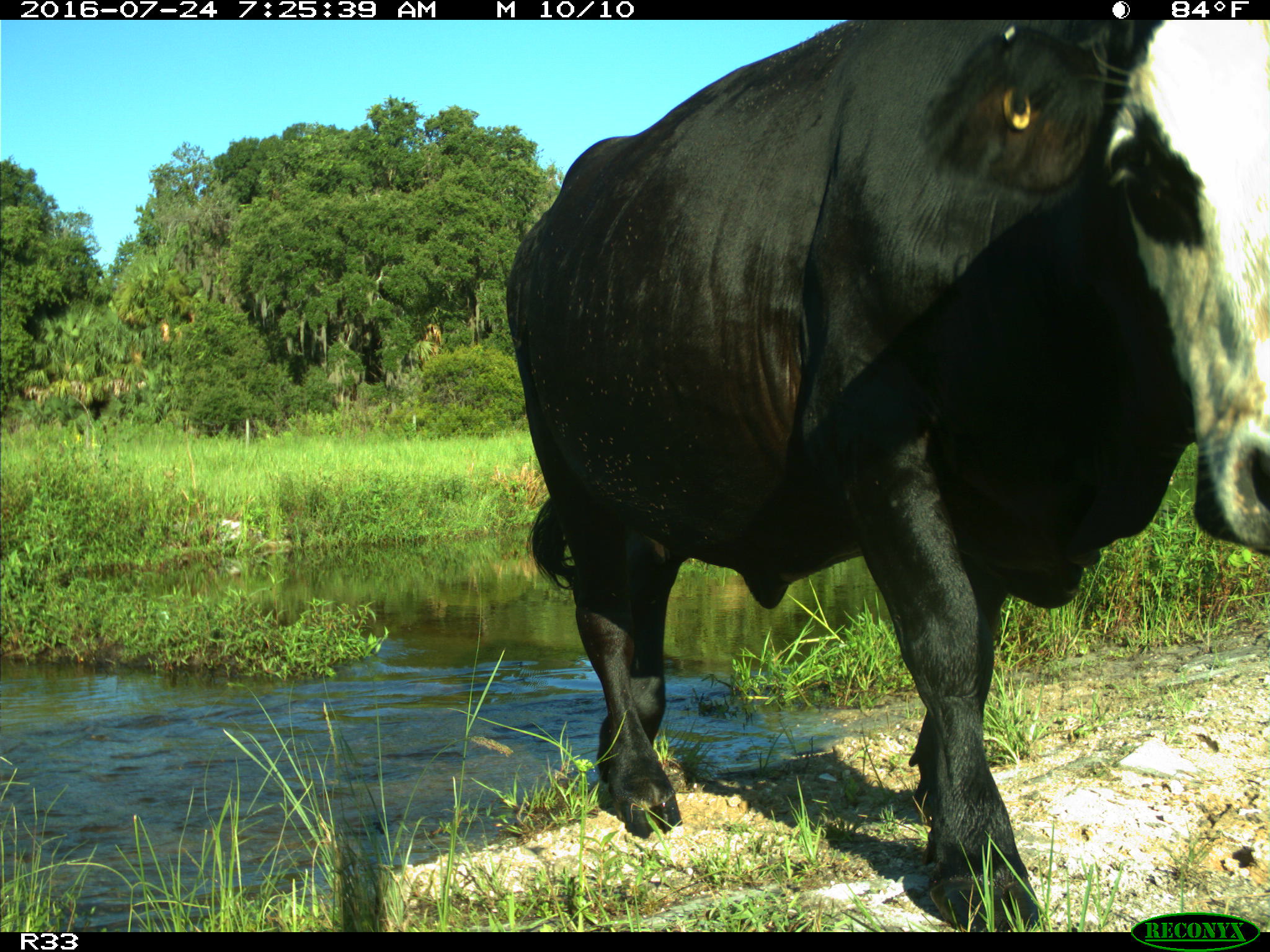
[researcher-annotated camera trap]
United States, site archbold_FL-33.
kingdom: Animalia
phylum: Chordata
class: Mammalia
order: Artiodactyla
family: Bovidae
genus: Bos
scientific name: Bos taurus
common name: domestic cow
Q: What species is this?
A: Bos taurus (domestic cow).